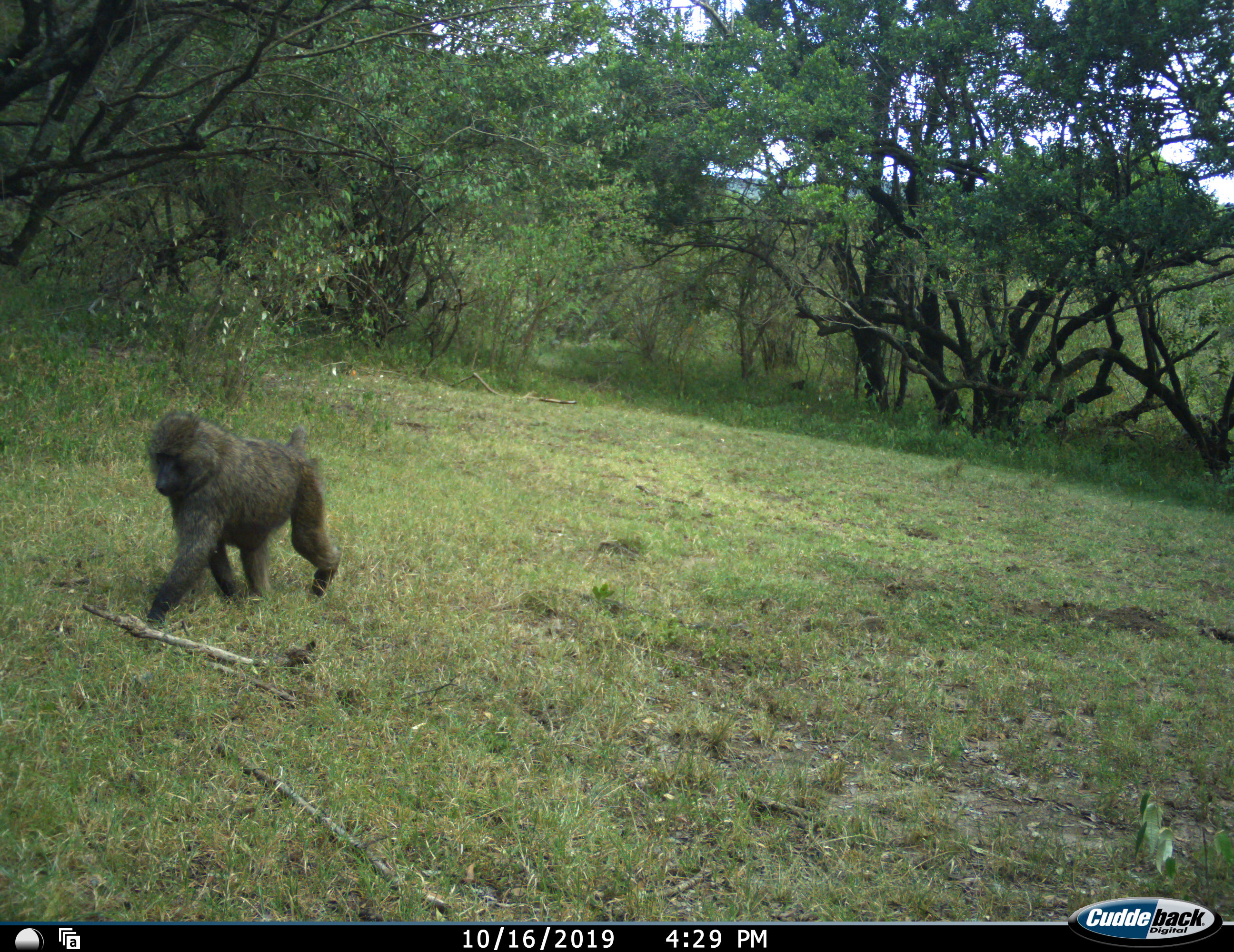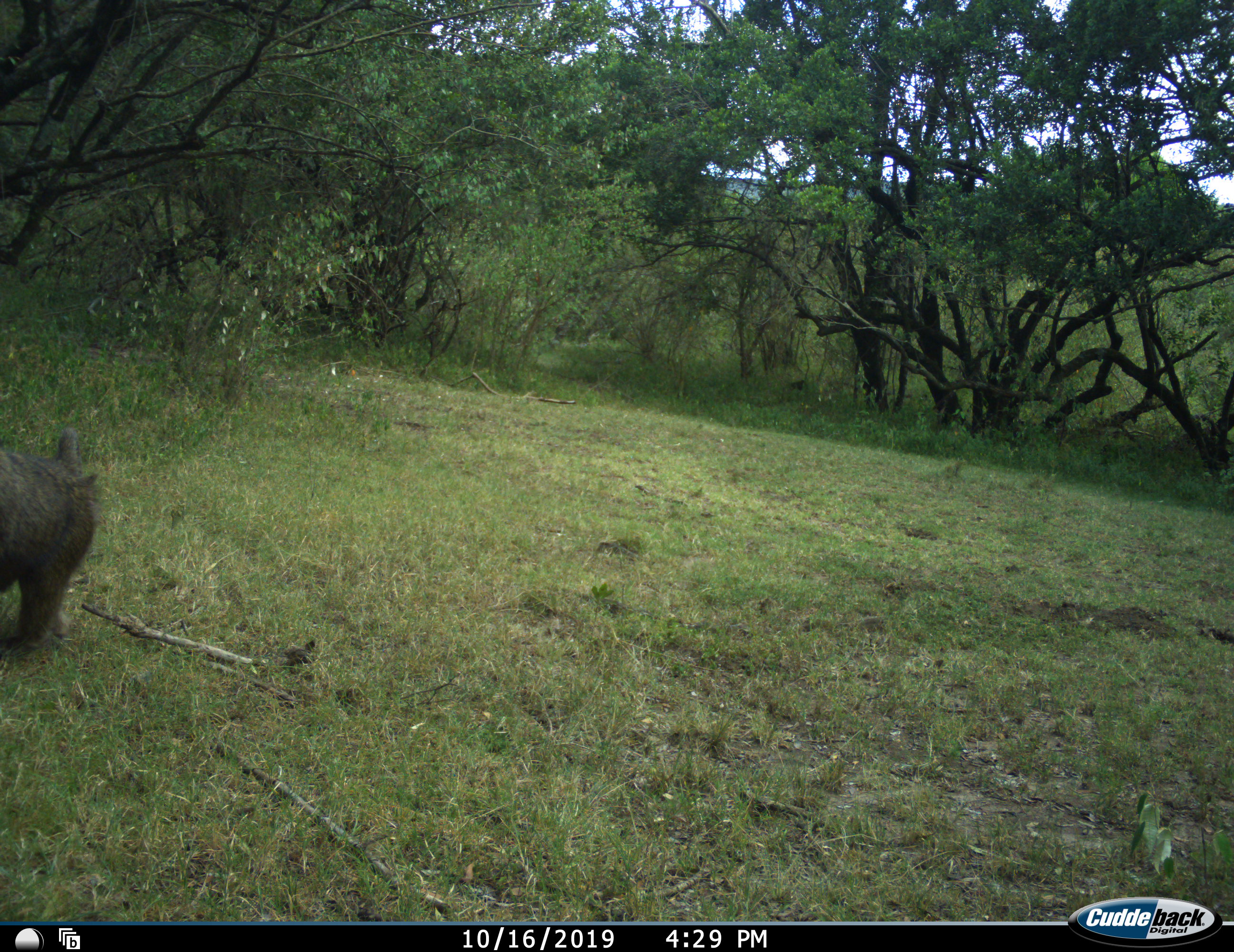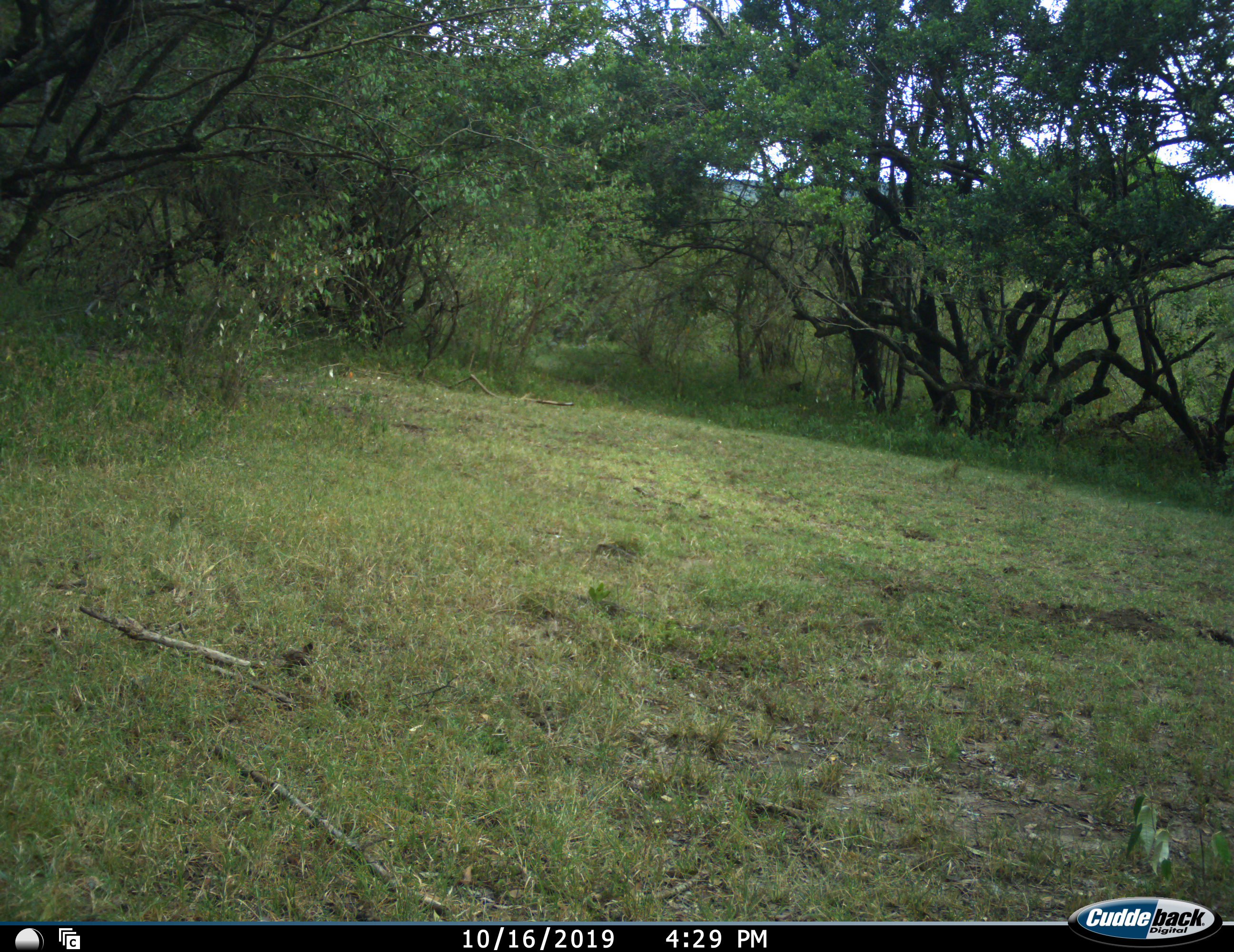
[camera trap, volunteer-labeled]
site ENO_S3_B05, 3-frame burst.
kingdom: Animalia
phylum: Chordata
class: Mammalia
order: Primates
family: Cercopithecidae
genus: Papio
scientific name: Papio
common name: baboon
Baboon (Papio), count 1. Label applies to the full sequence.